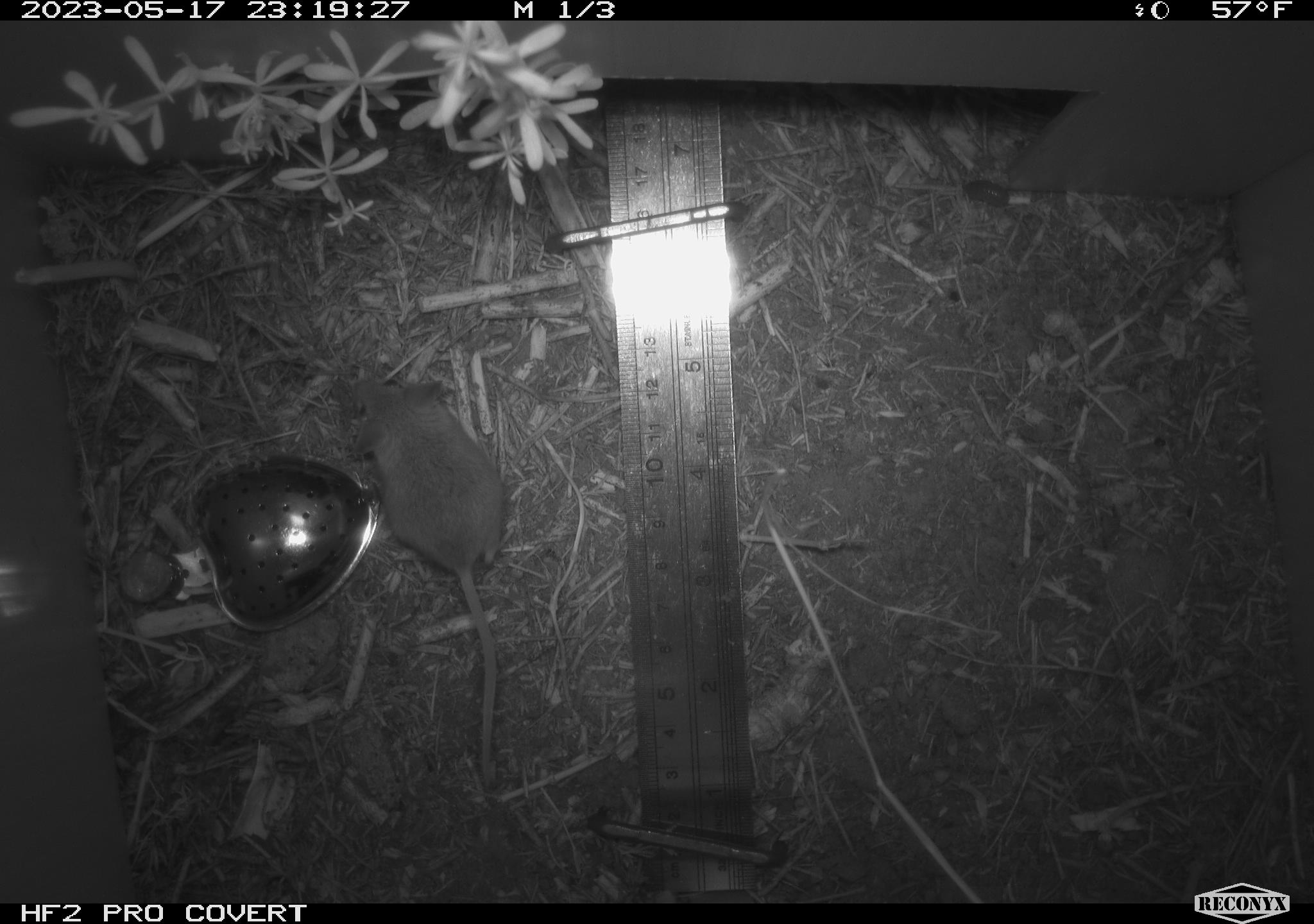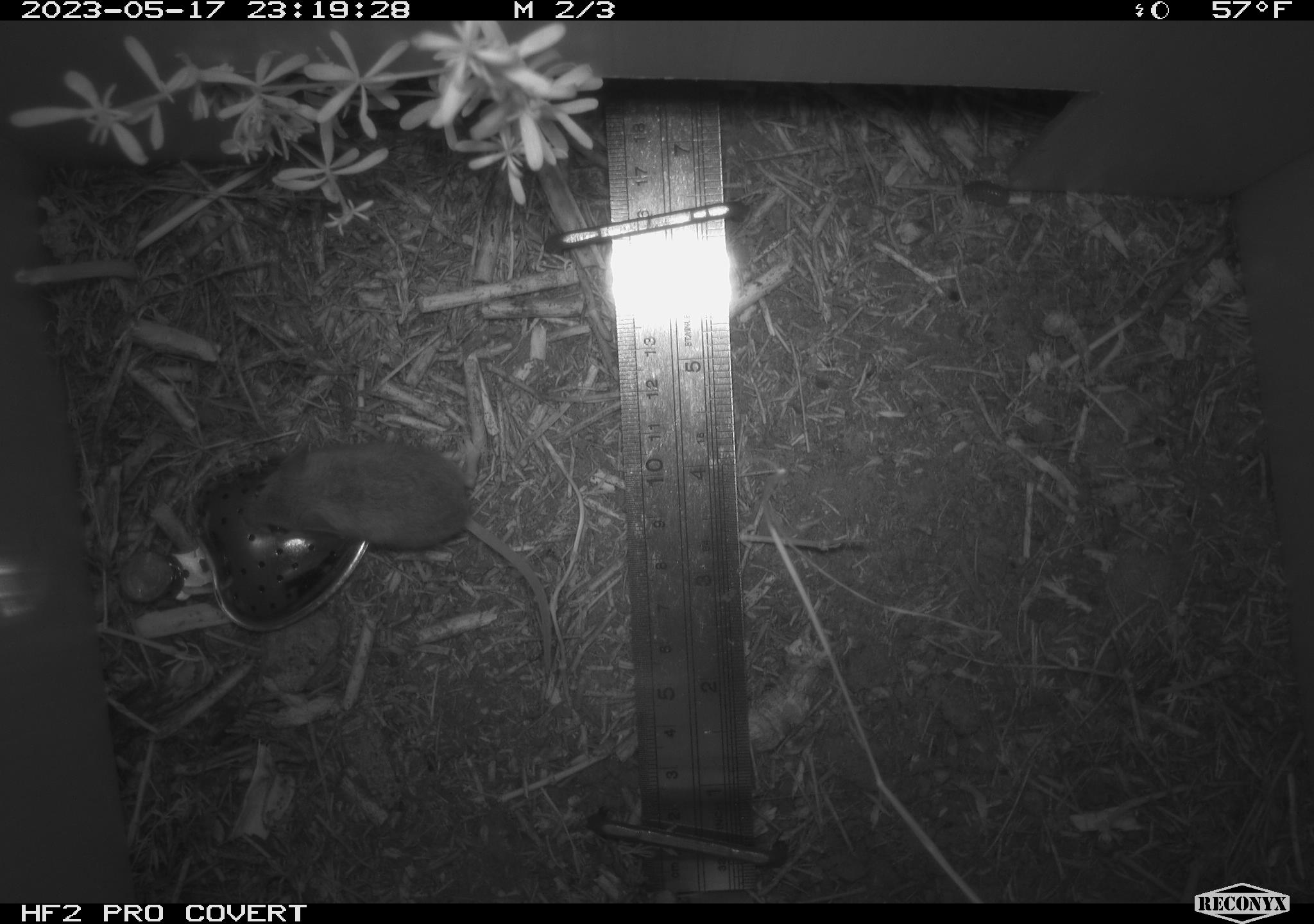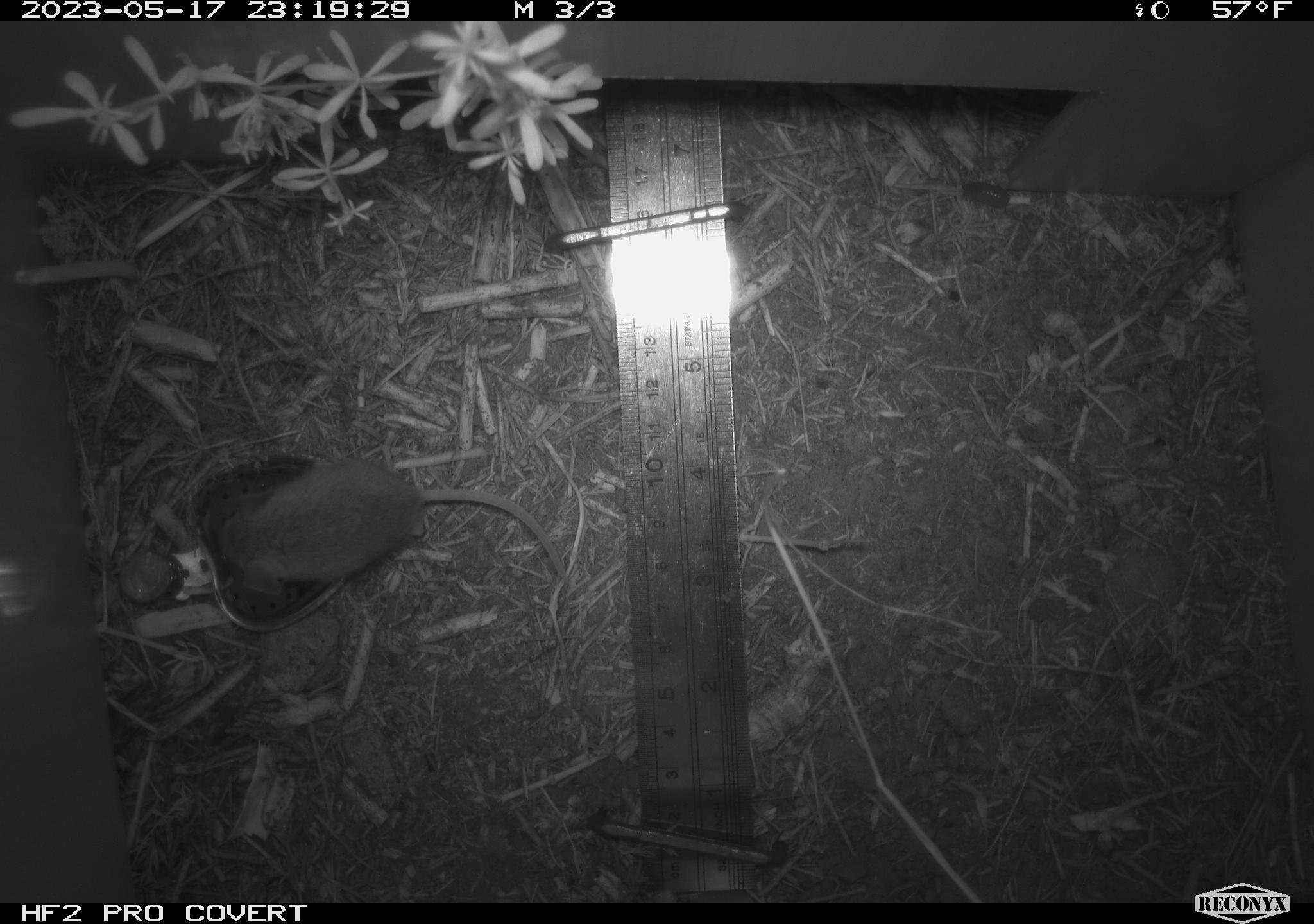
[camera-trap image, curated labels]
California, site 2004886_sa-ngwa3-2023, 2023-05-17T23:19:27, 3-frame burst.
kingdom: Animalia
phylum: Chordata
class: Mammalia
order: Rodentia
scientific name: Rodentia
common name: mouse species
Mouse species (Rodentia).